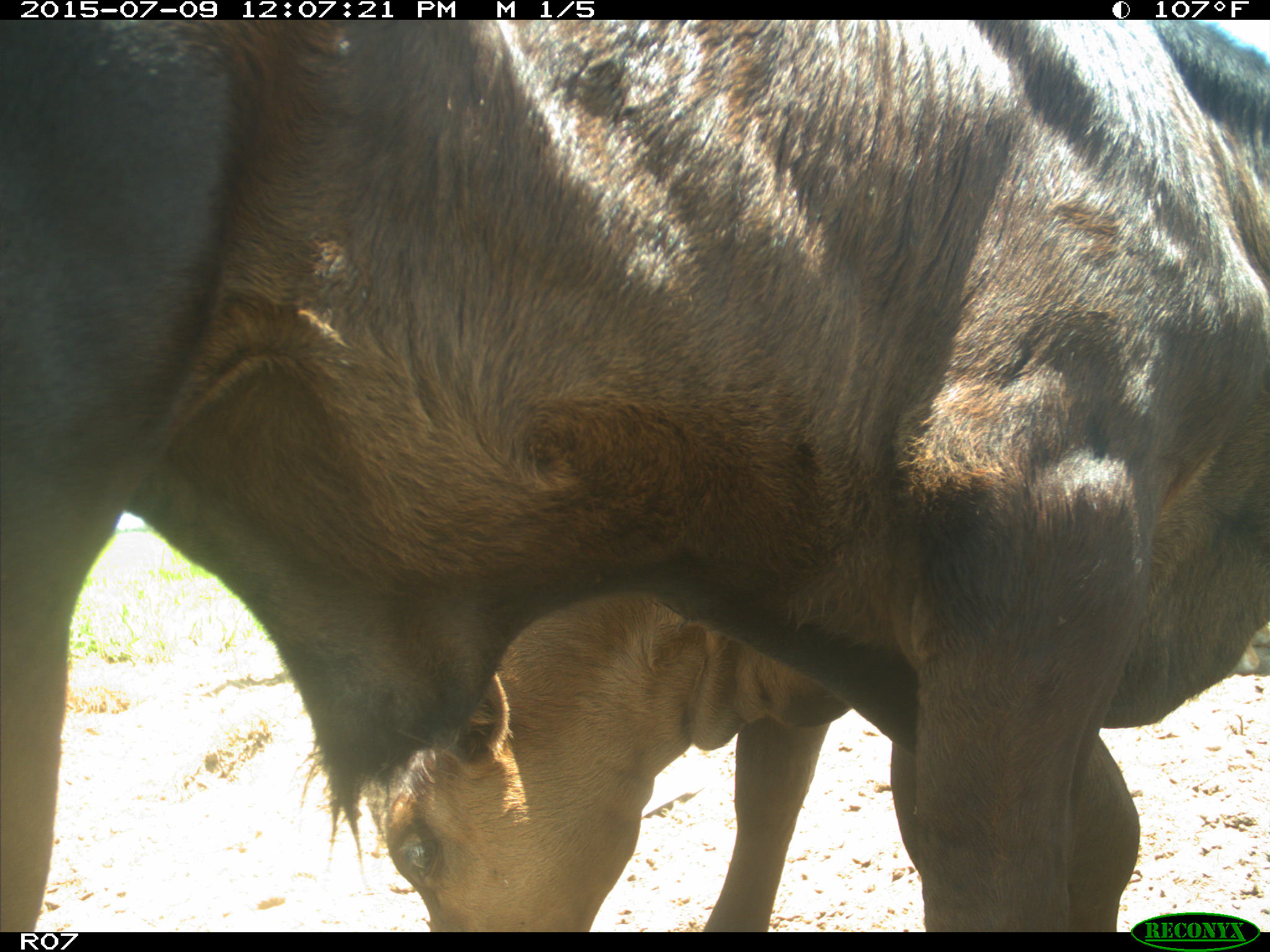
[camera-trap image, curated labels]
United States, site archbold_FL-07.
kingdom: Animalia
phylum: Chordata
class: Mammalia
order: Artiodactyla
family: Bovidae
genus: Bos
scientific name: Bos taurus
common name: domestic cow